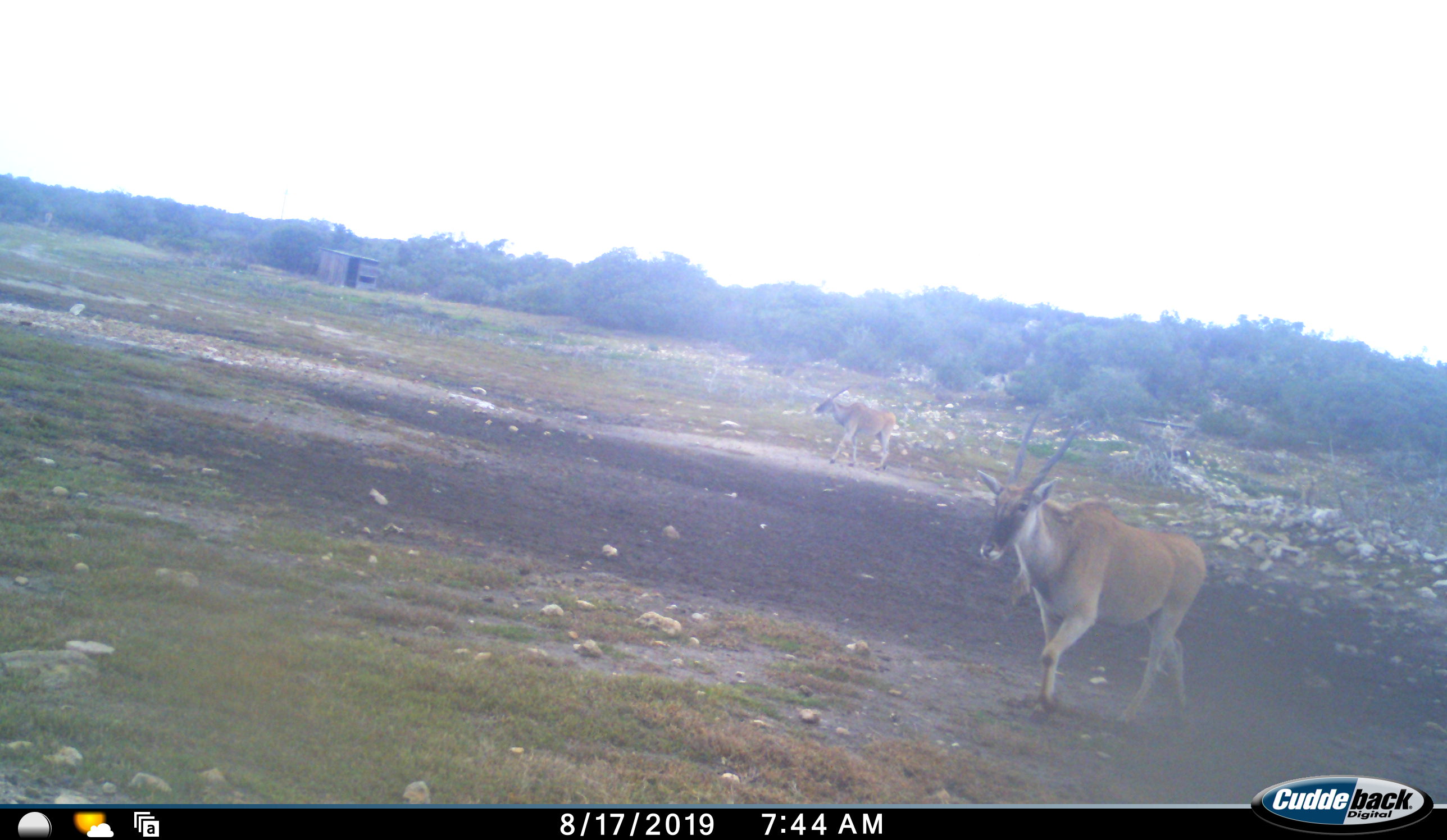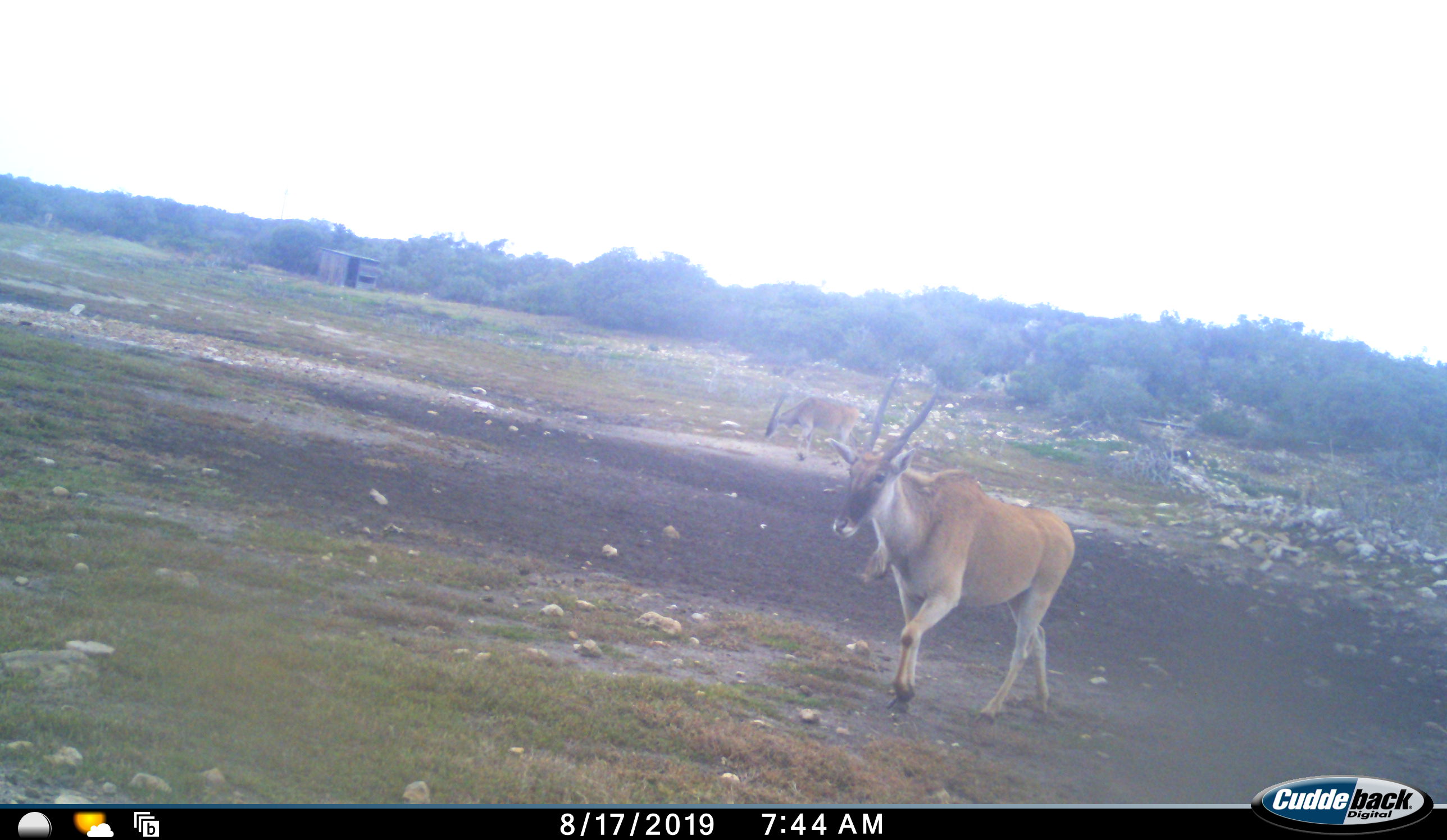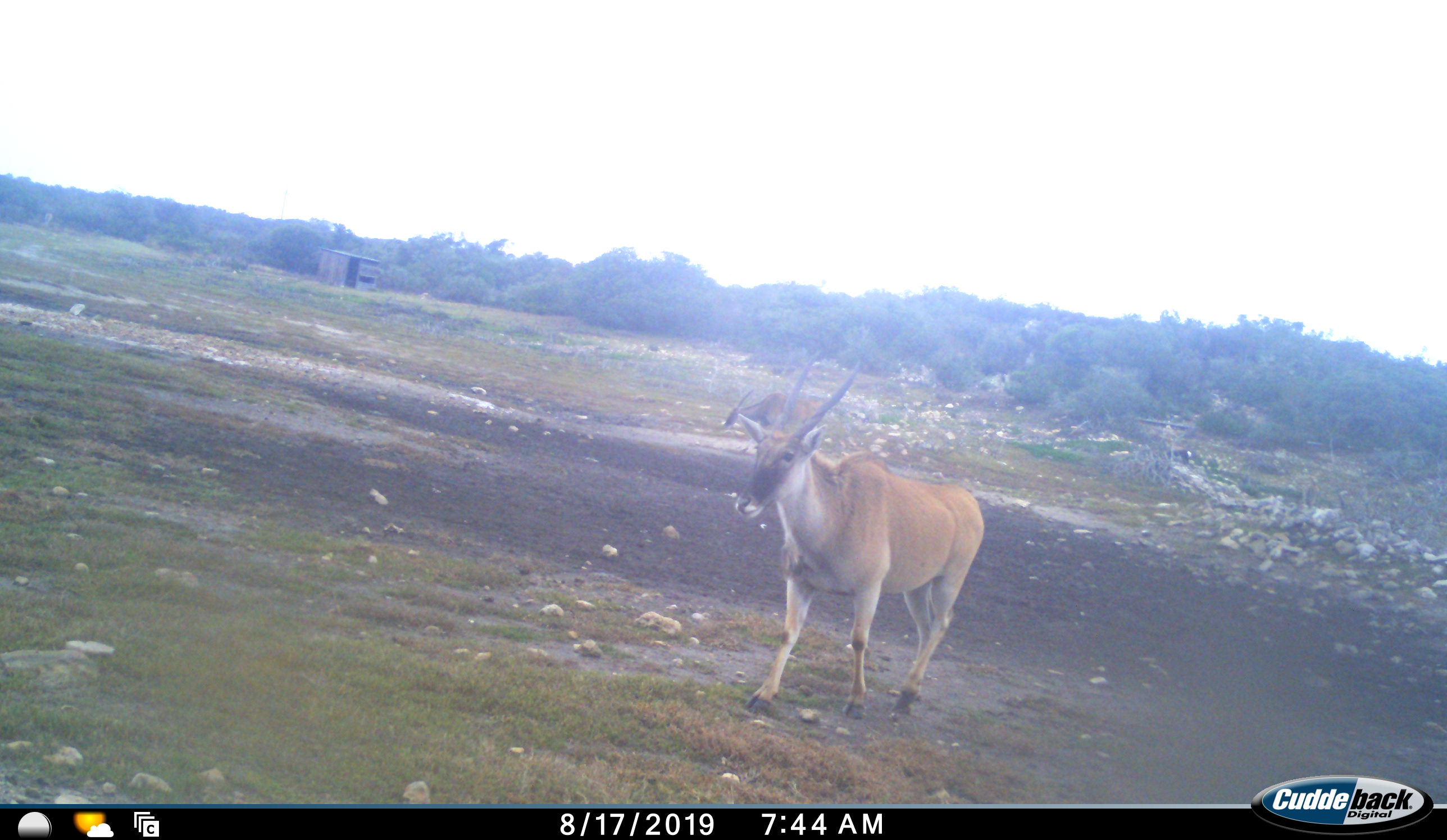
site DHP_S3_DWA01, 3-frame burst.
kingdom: Animalia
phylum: Chordata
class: Mammalia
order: Artiodactyla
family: Bovidae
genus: Tragelaphus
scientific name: Tragelaphus oryx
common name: eland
Eland (Tragelaphus oryx), count 2. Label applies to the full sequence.